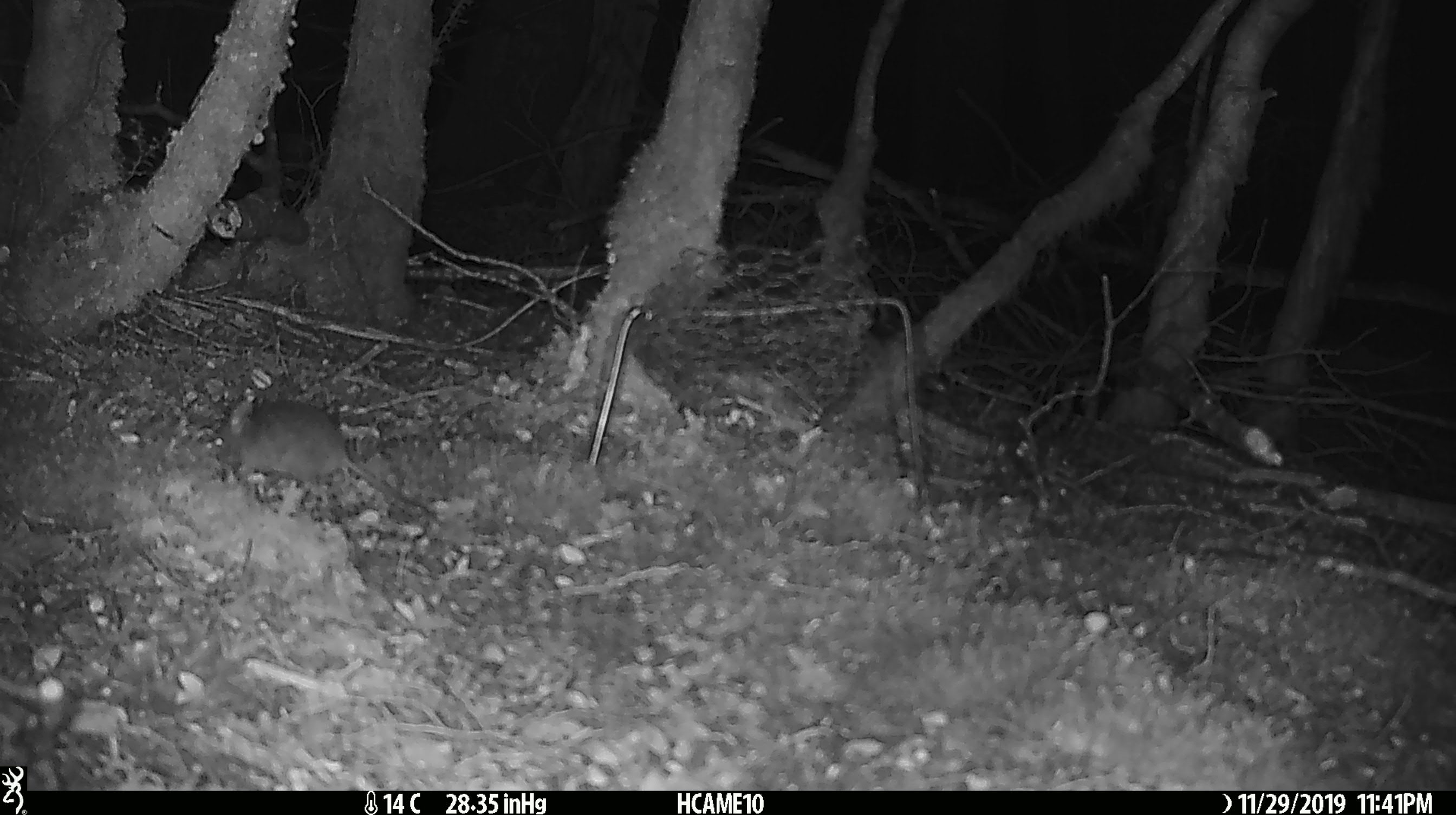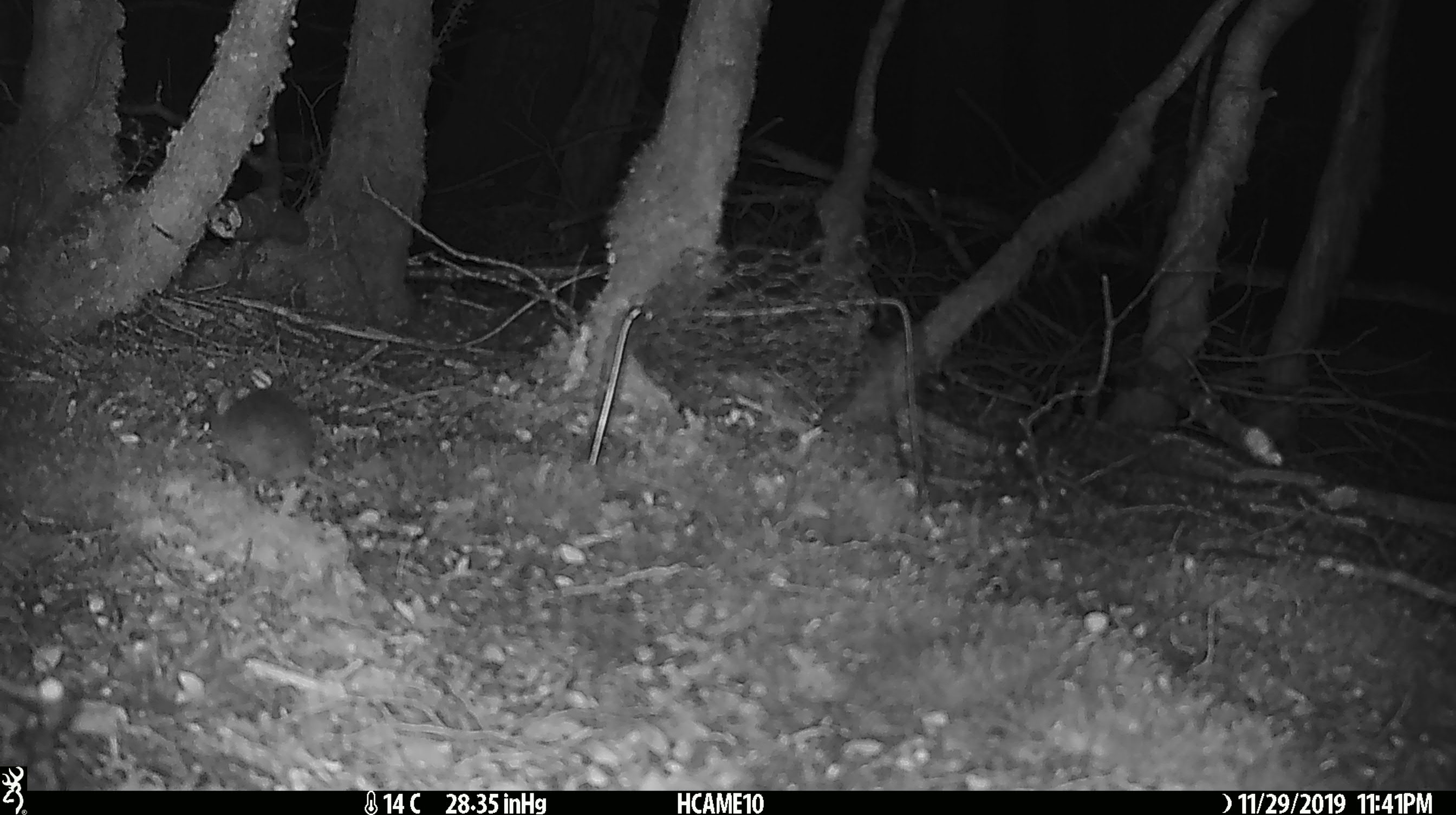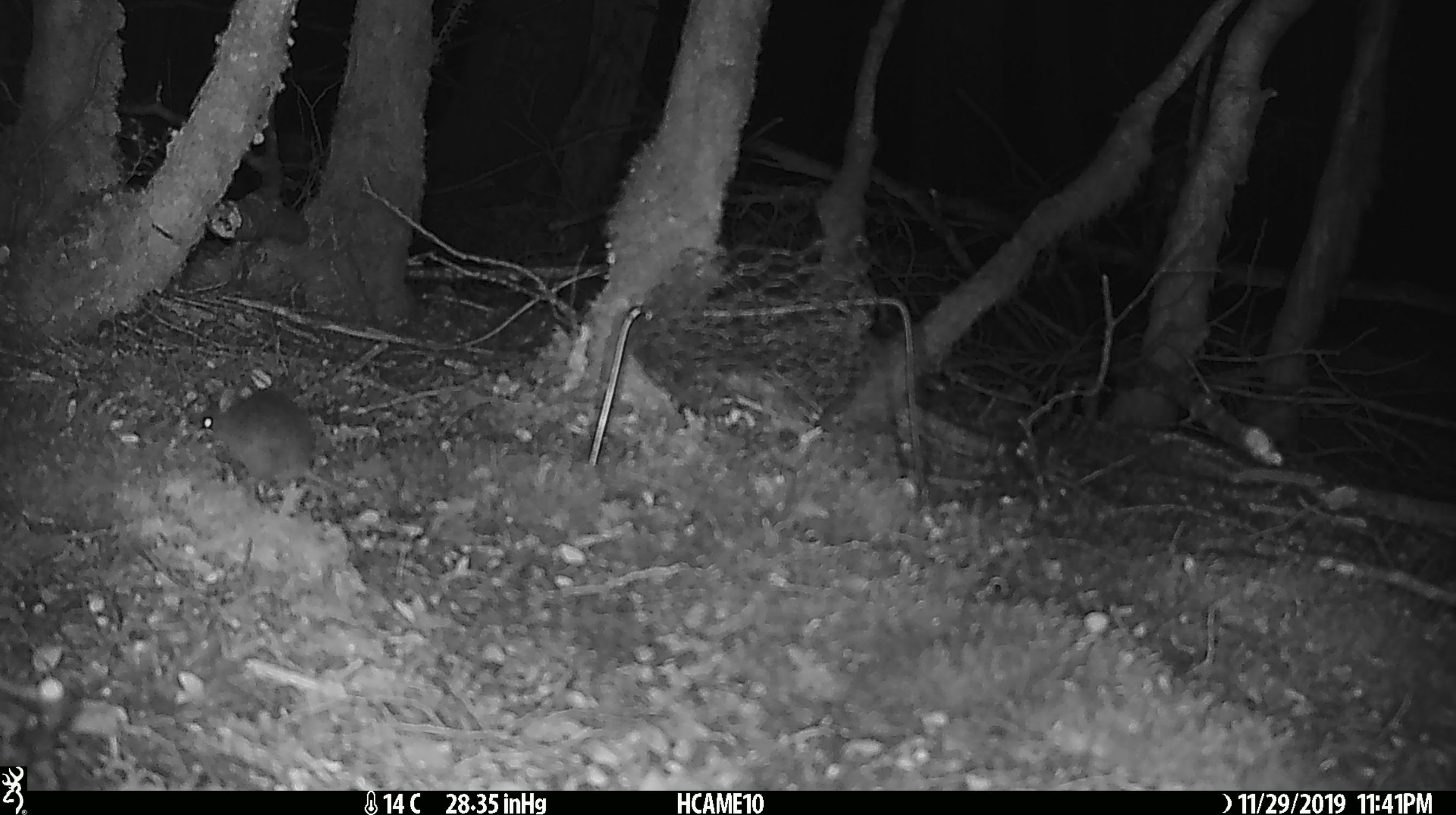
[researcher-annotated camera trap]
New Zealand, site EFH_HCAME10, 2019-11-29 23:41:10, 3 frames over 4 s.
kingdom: Animalia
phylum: Chordata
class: Mammalia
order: Rodentia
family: Muridae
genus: Mus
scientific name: Mus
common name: mouse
Mouse (Mus).